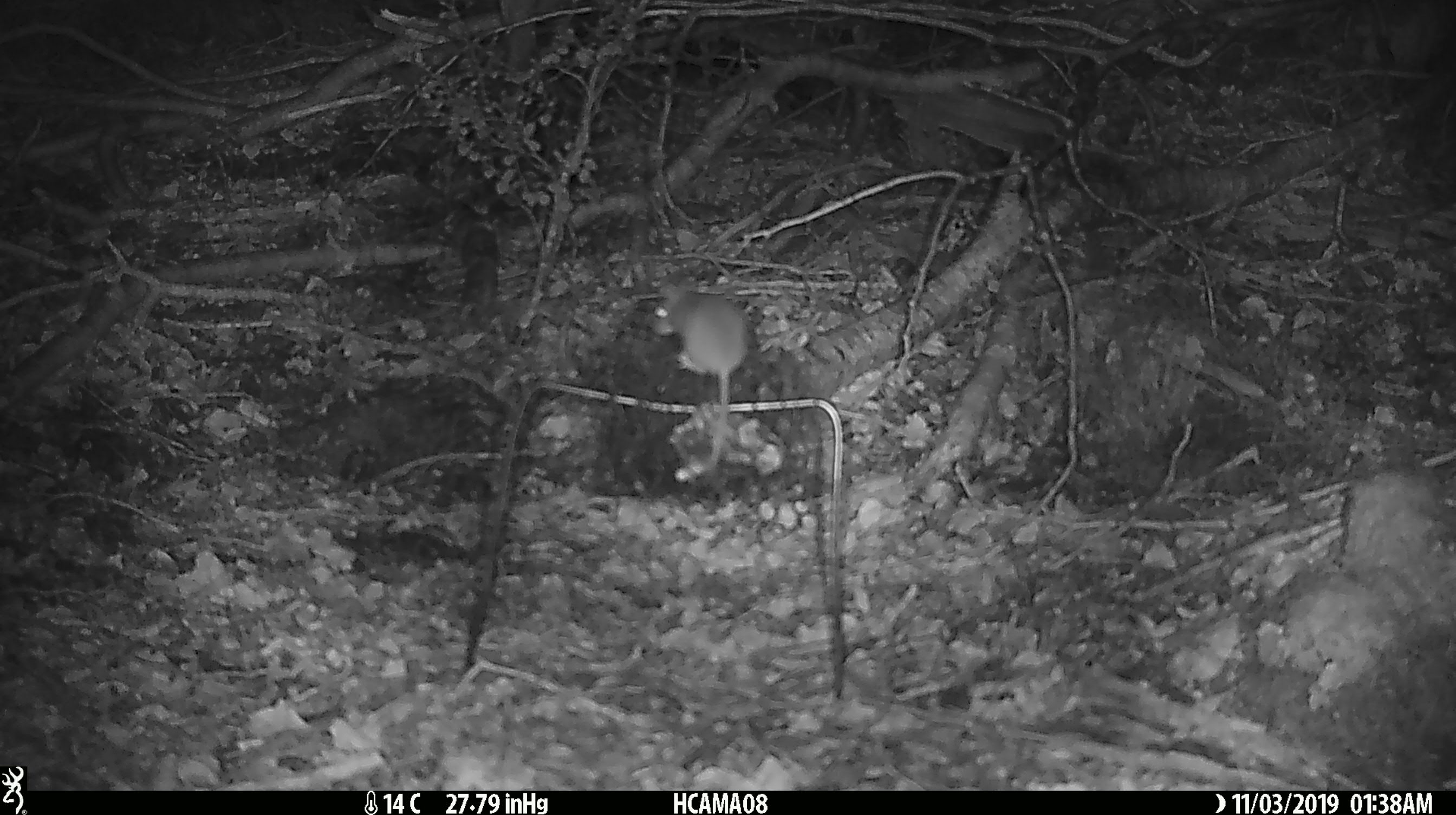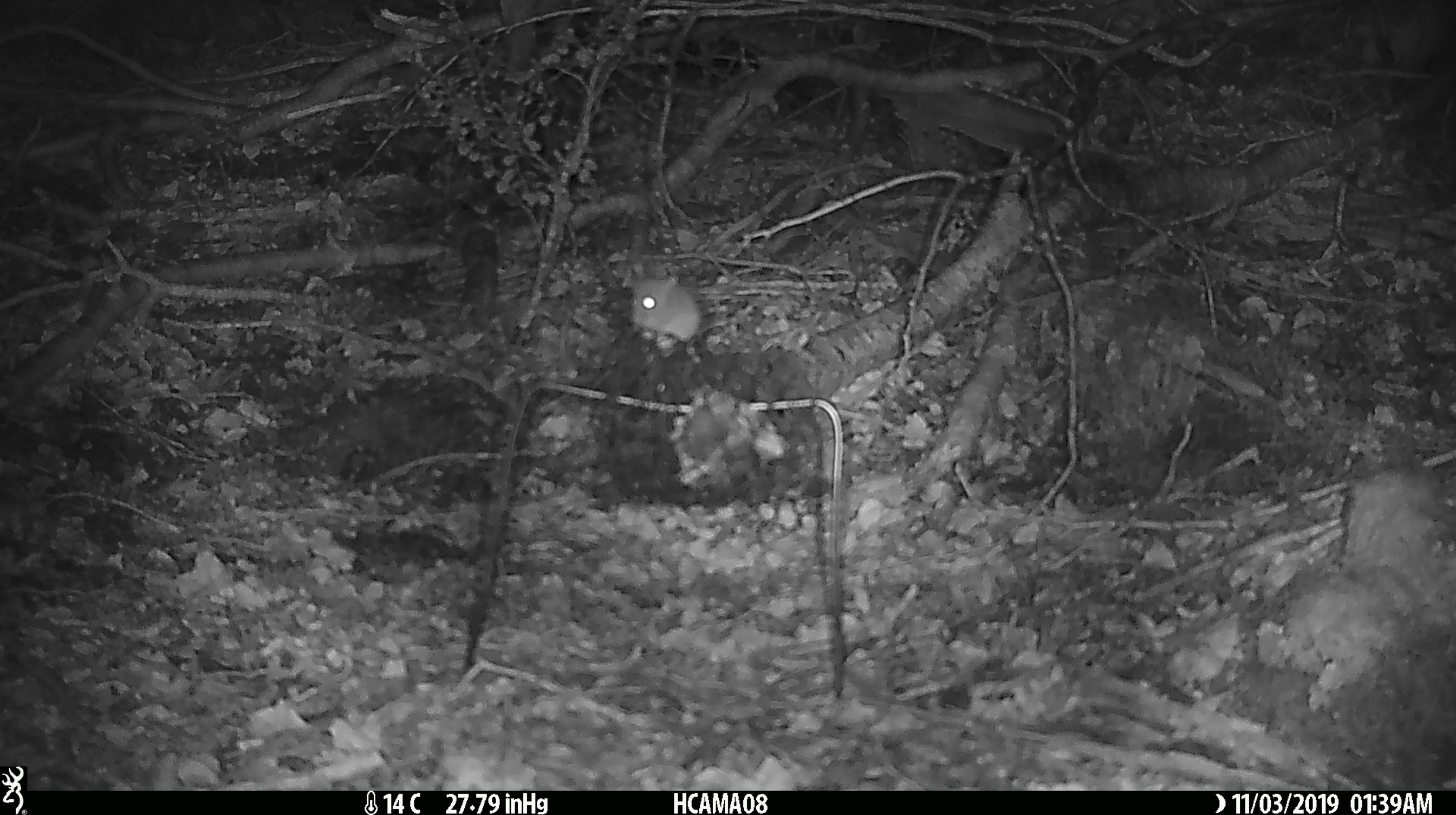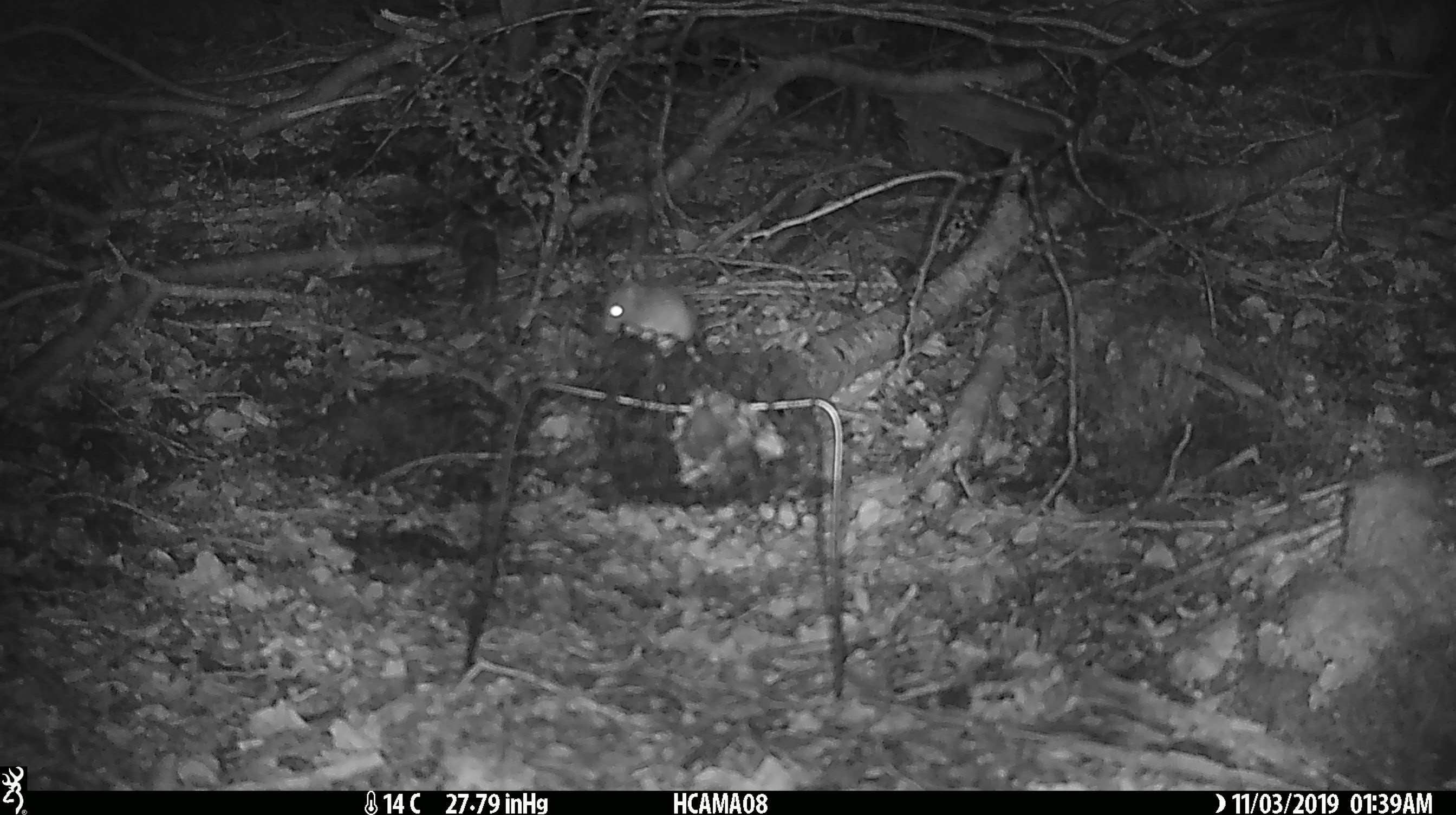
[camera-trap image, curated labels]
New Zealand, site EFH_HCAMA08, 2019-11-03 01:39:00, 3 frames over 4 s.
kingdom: Animalia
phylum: Chordata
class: Mammalia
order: Rodentia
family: Muridae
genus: Mus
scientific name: Mus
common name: mouse